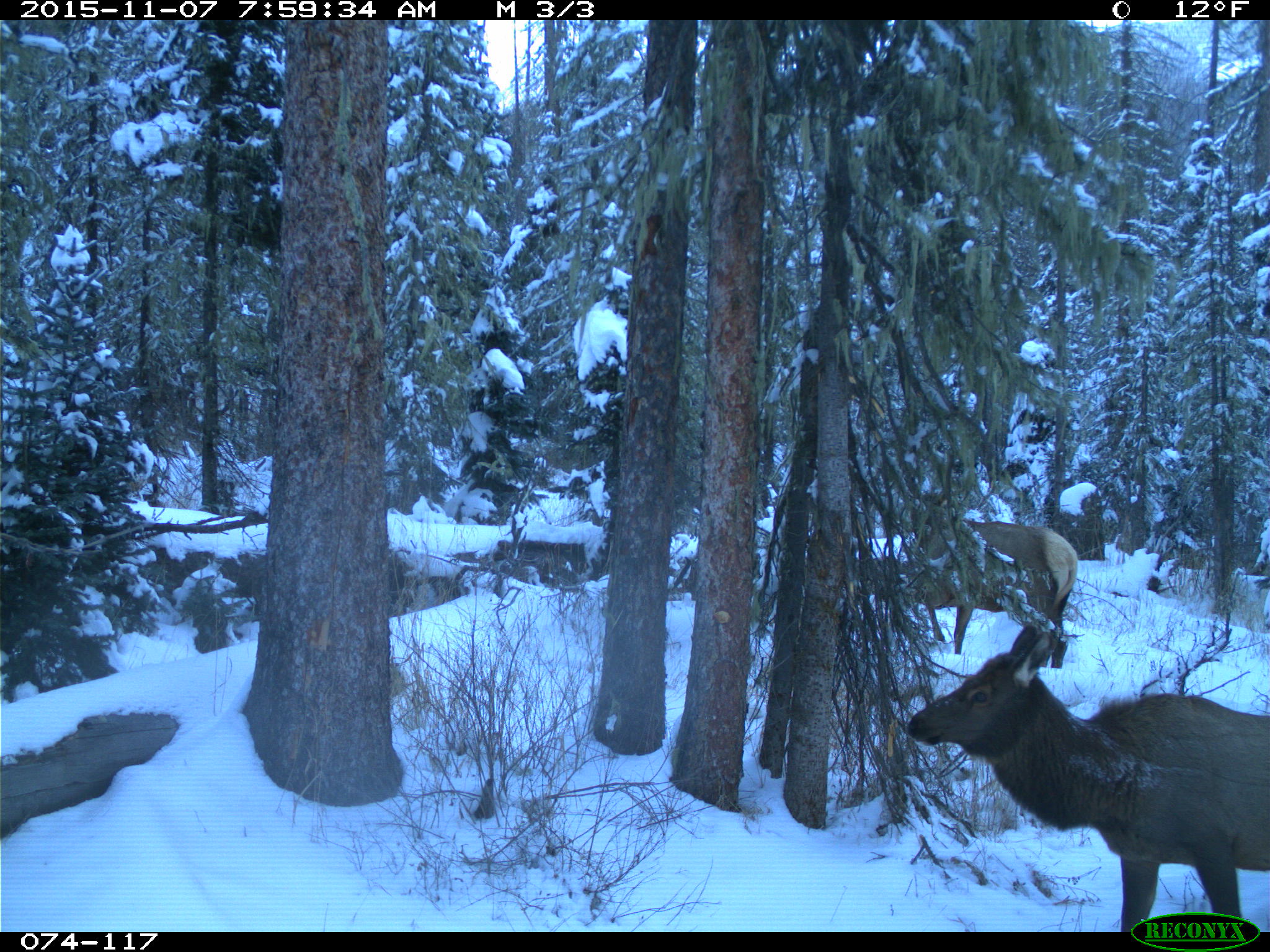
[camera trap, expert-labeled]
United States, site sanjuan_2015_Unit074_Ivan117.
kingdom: Animalia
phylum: Chordata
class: Mammalia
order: Artiodactyla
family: Cervidae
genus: Cervus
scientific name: Cervus elaphus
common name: red deer